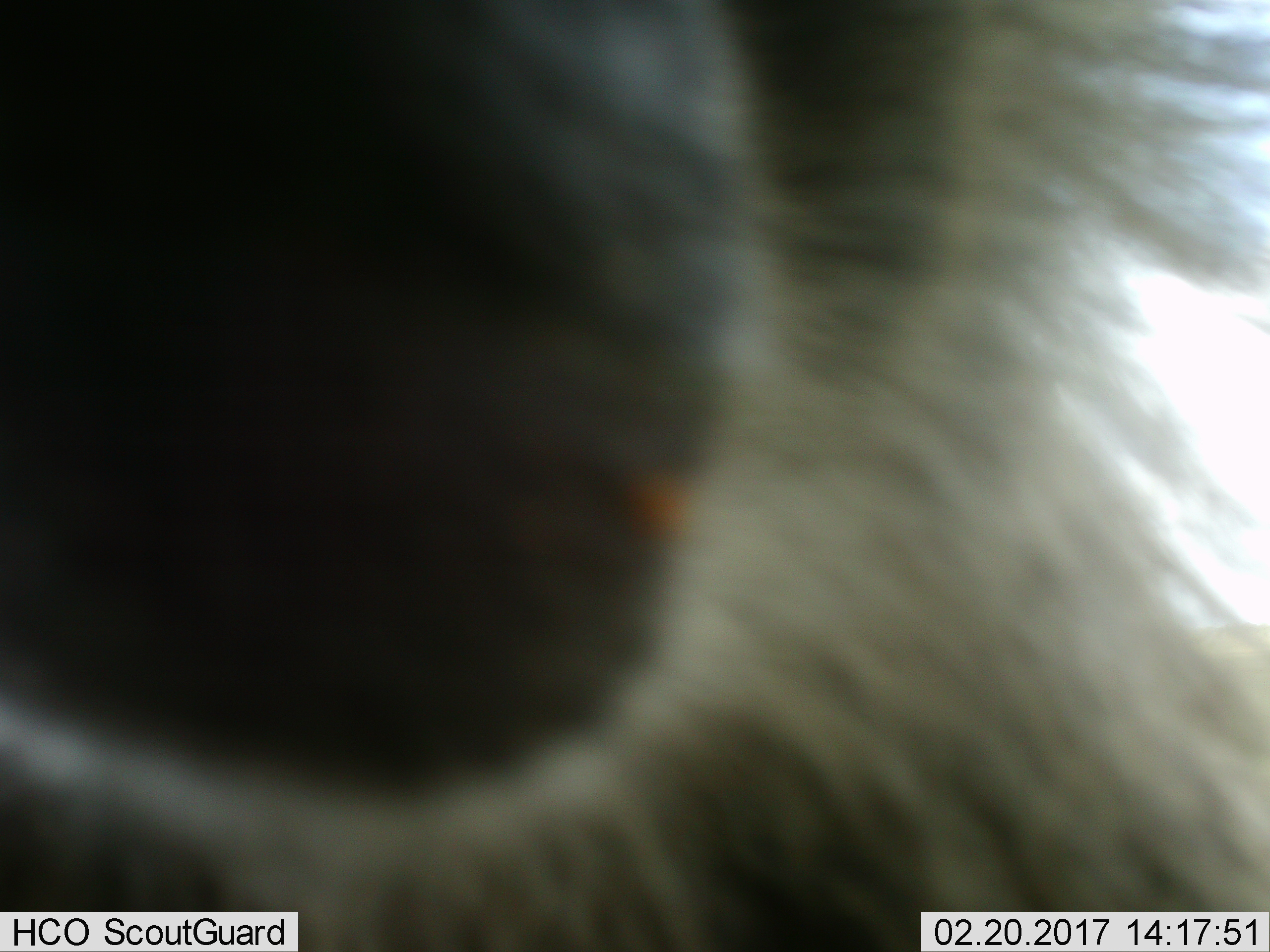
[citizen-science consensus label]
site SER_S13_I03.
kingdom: Animalia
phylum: Chordata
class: Mammalia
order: Artiodactyla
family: Bovidae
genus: Connochaetes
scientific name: Connochaetes taurinus taurinus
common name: blue wildebeest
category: wildebeestblue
Wildebeestblue (blue wildebeest) (Connochaetes taurinus taurinus), count 1. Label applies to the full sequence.